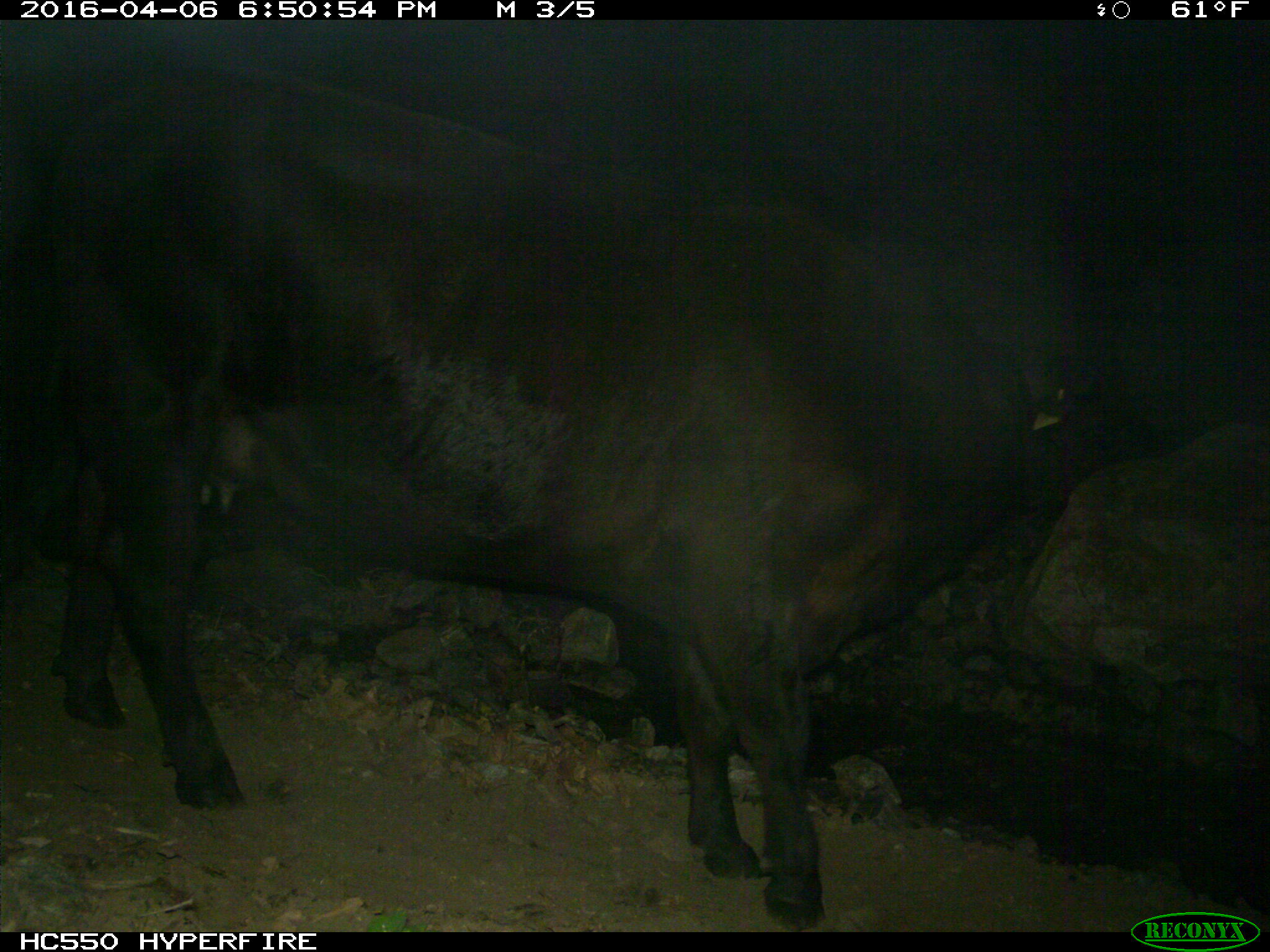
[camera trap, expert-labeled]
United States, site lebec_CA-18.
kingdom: Animalia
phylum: Chordata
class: Mammalia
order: Artiodactyla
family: Bovidae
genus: Bos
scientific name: Bos taurus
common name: domestic cow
Bos taurus (domestic cow).